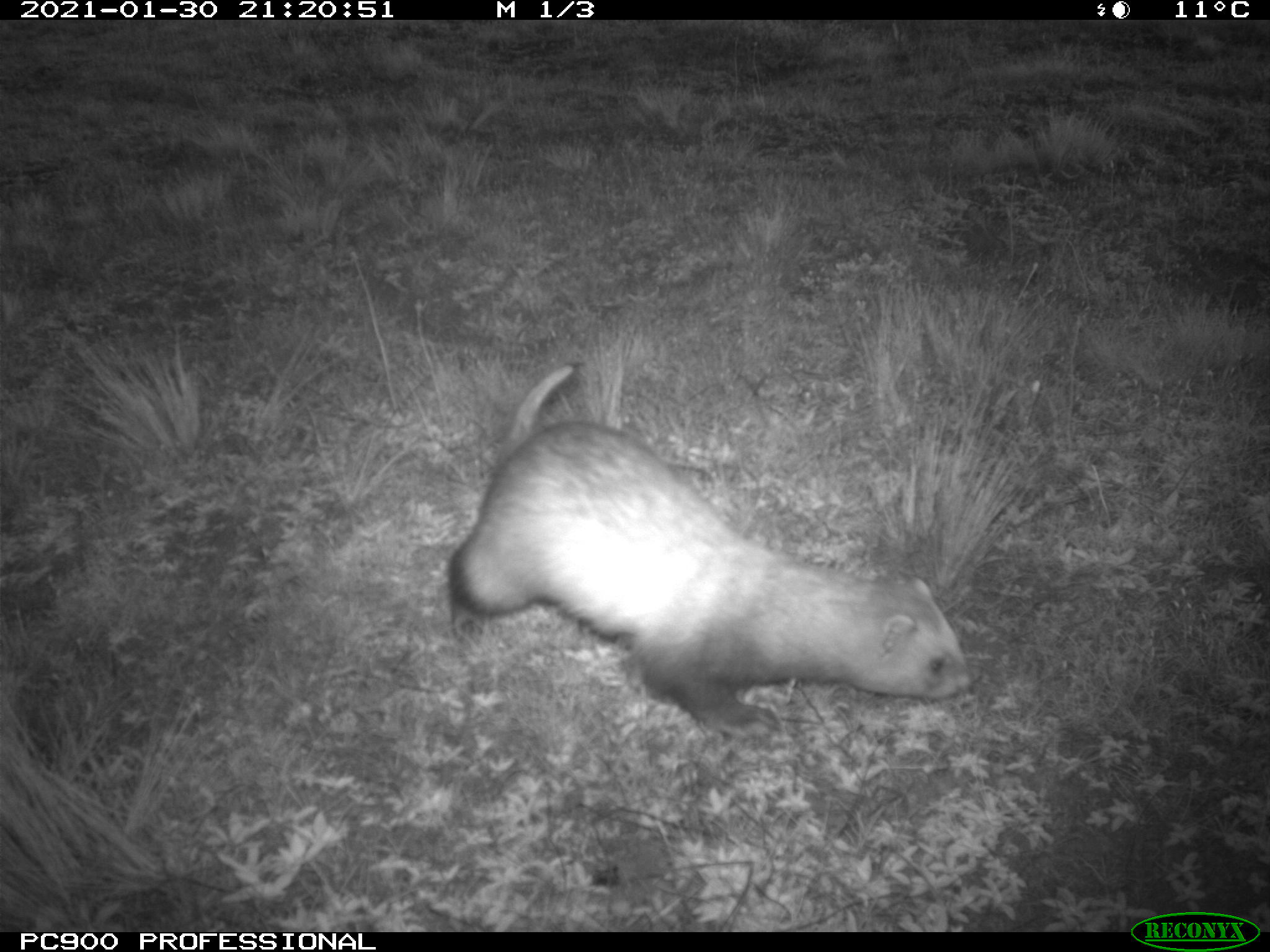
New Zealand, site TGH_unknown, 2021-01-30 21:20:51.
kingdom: Animalia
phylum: Chordata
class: Mammalia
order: Carnivora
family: Mustelidae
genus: Mustela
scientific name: Mustela furo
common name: ferret